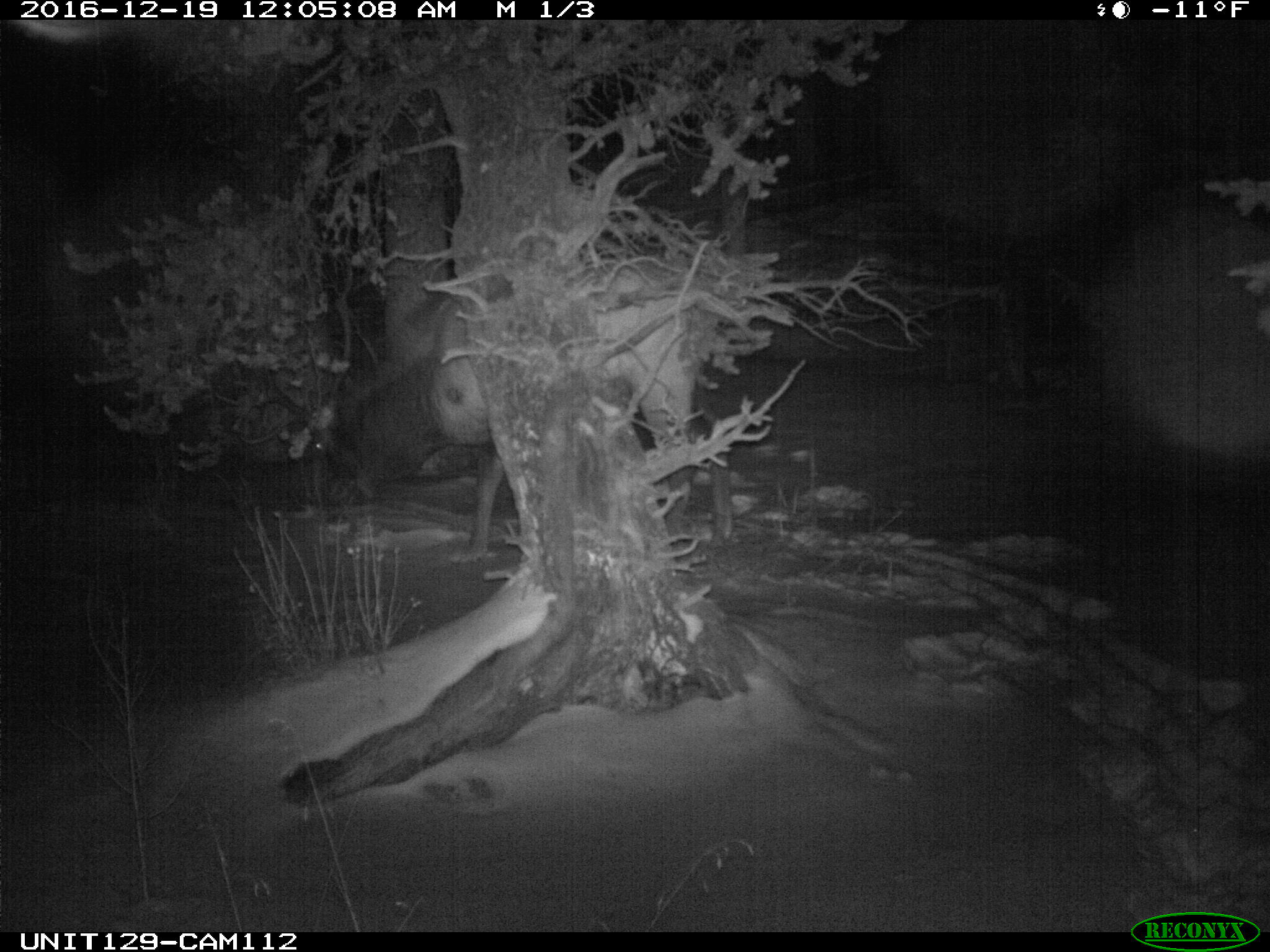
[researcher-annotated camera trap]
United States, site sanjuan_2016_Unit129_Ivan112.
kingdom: Animalia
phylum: Chordata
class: Mammalia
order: Artiodactyla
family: Cervidae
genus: Cervus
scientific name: Cervus elaphus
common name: red deer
Cervus elaphus (red deer).